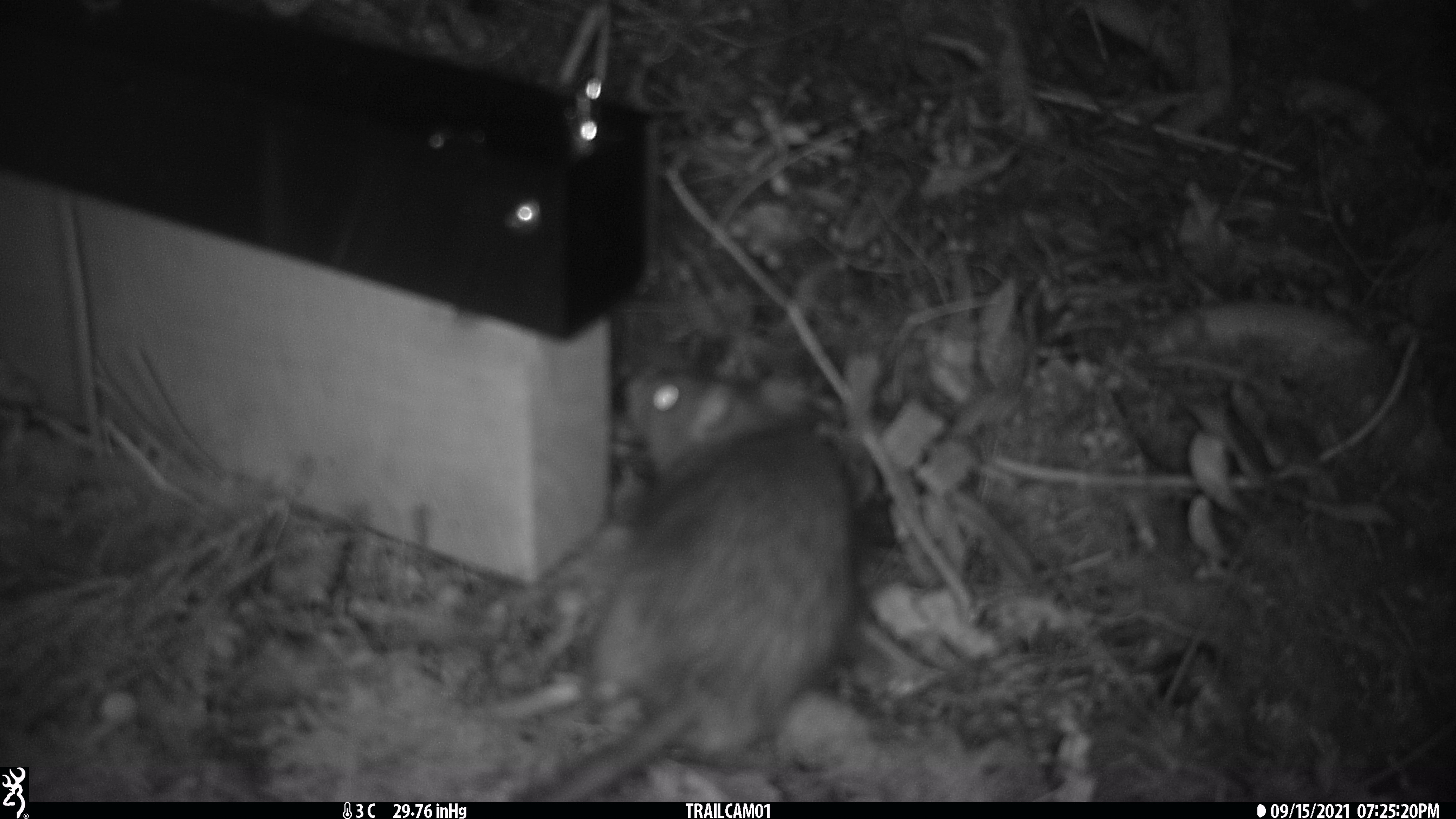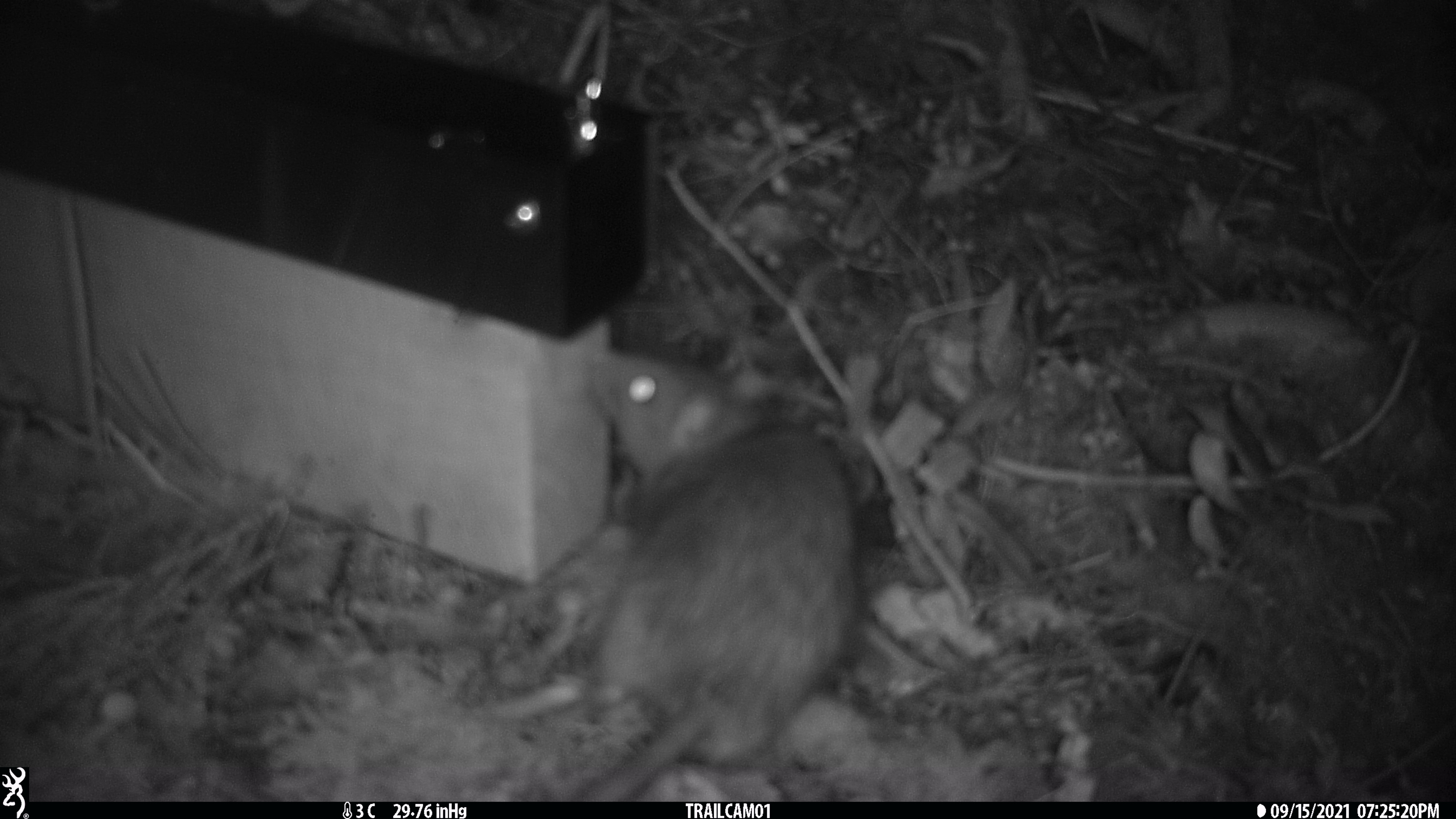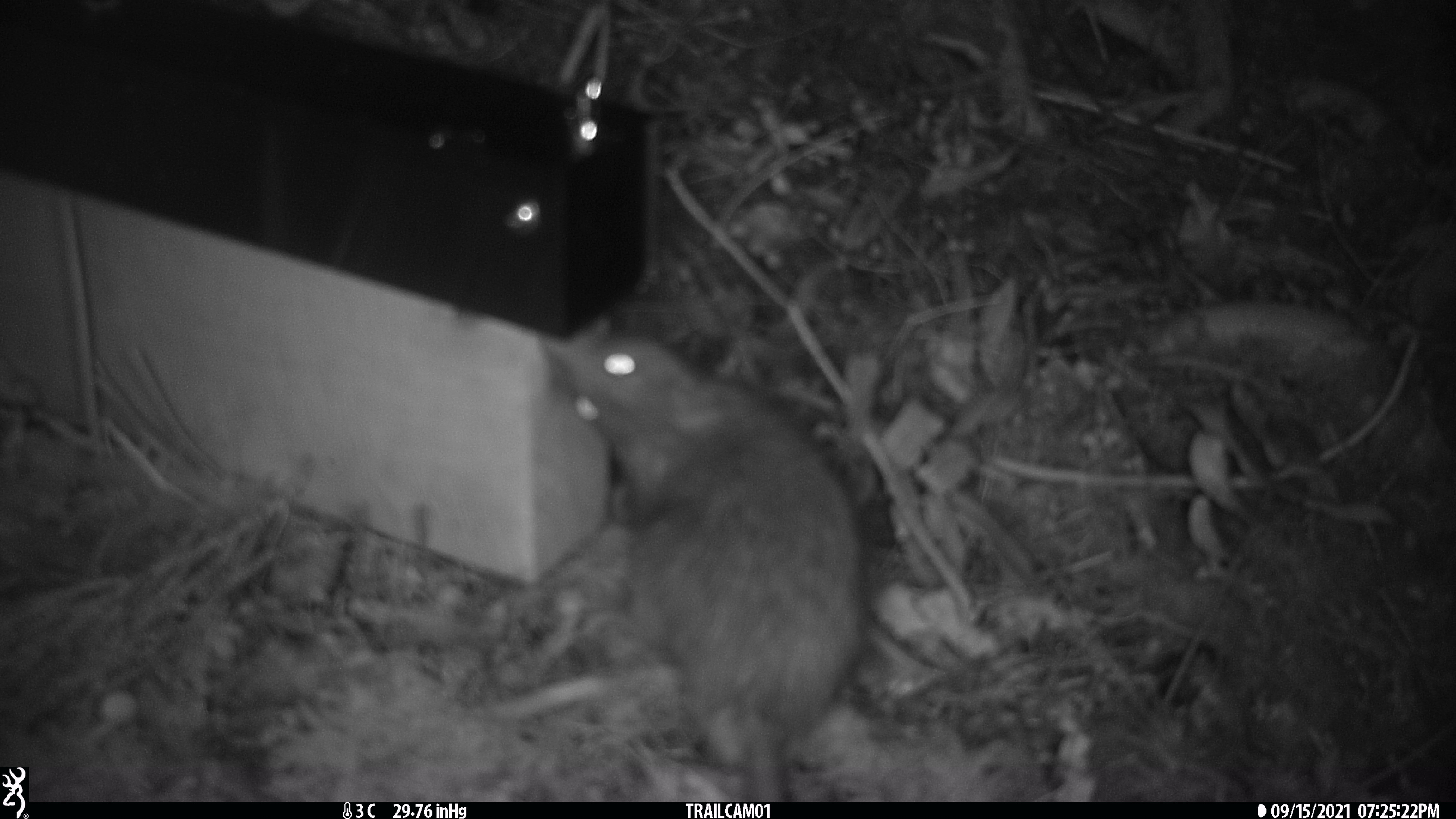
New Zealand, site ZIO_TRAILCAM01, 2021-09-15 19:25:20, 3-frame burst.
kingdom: Animalia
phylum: Chordata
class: Mammalia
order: Rodentia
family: Muridae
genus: Rattus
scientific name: Rattus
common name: rat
Rat (Rattus).